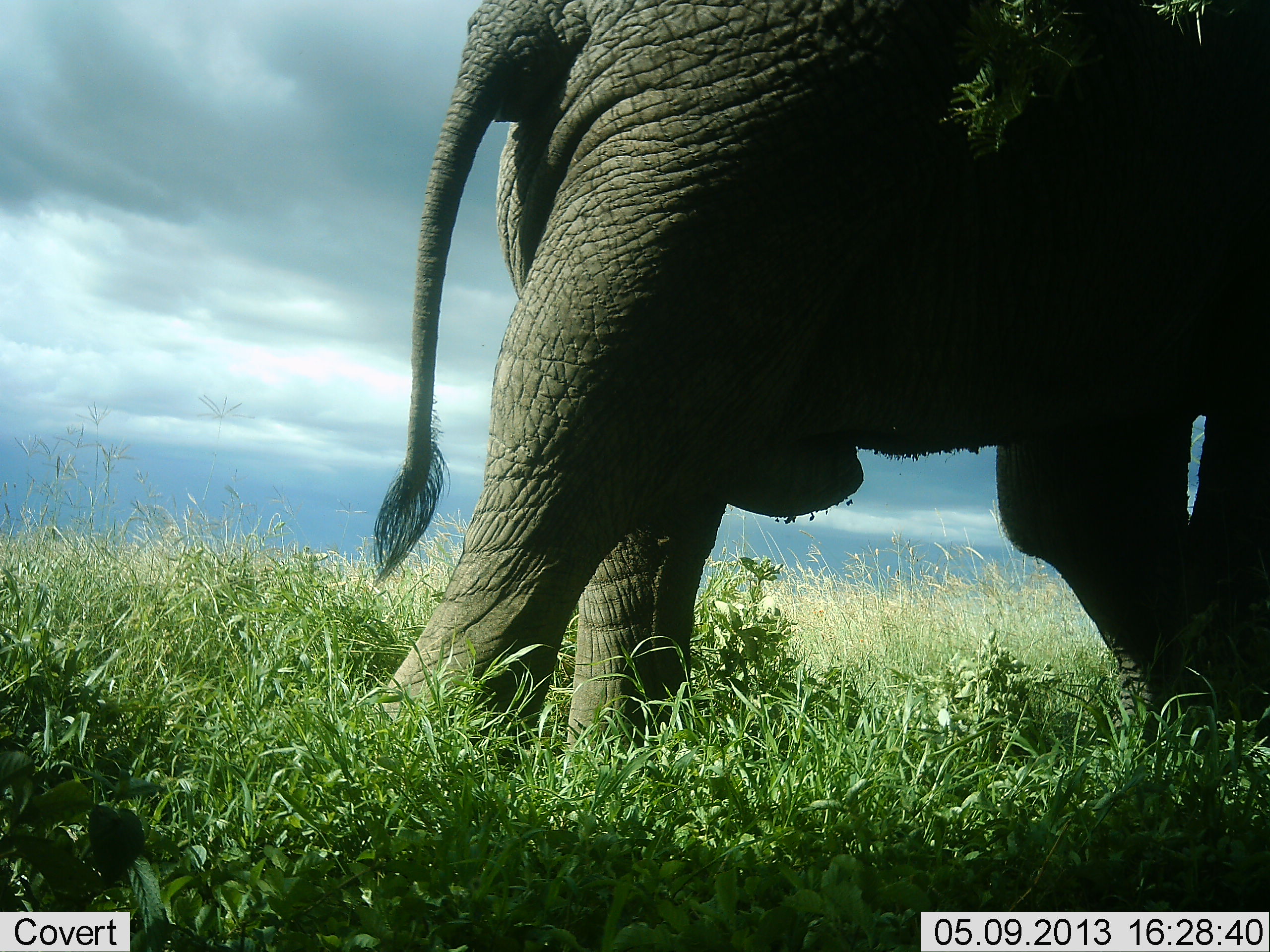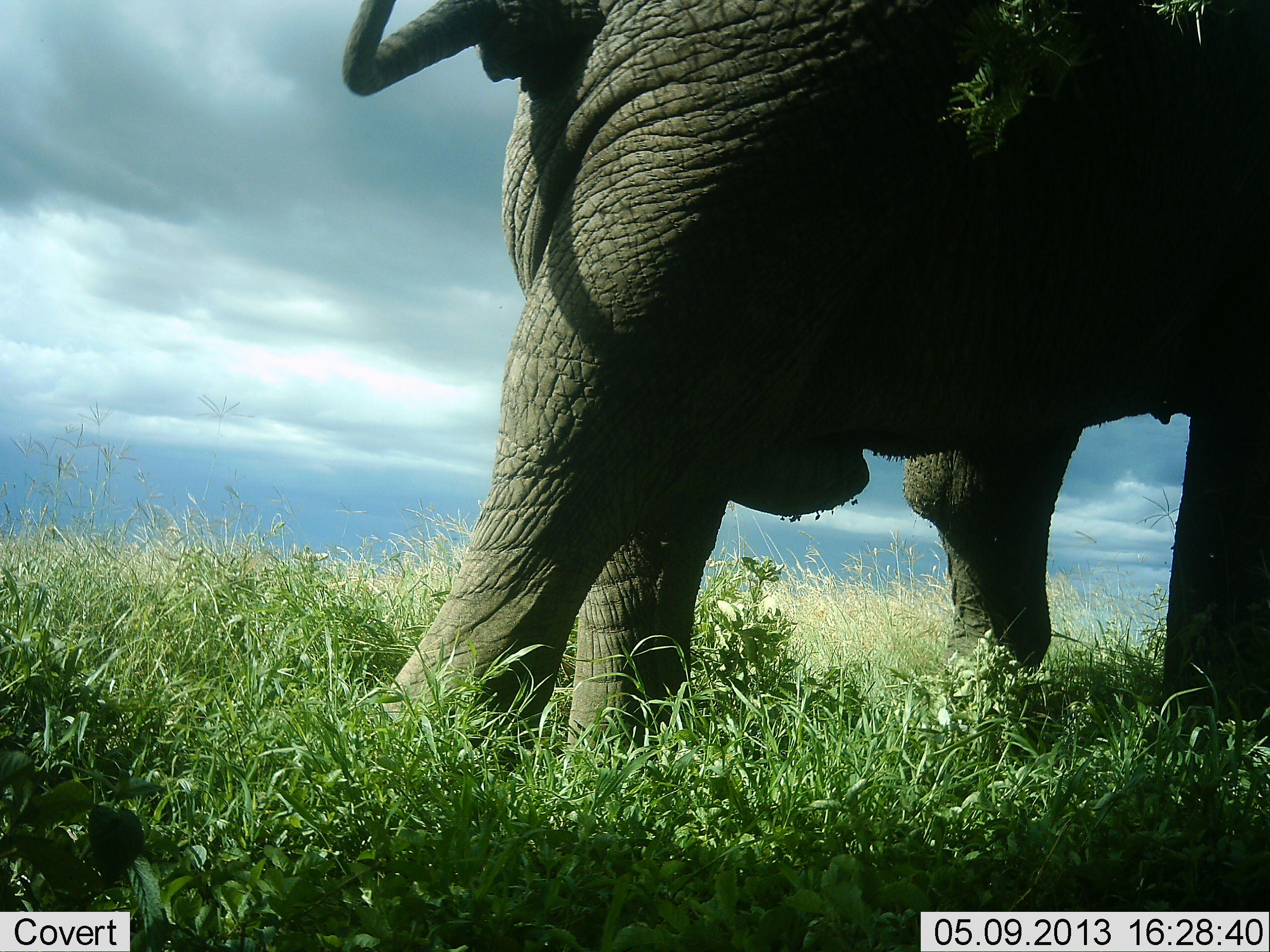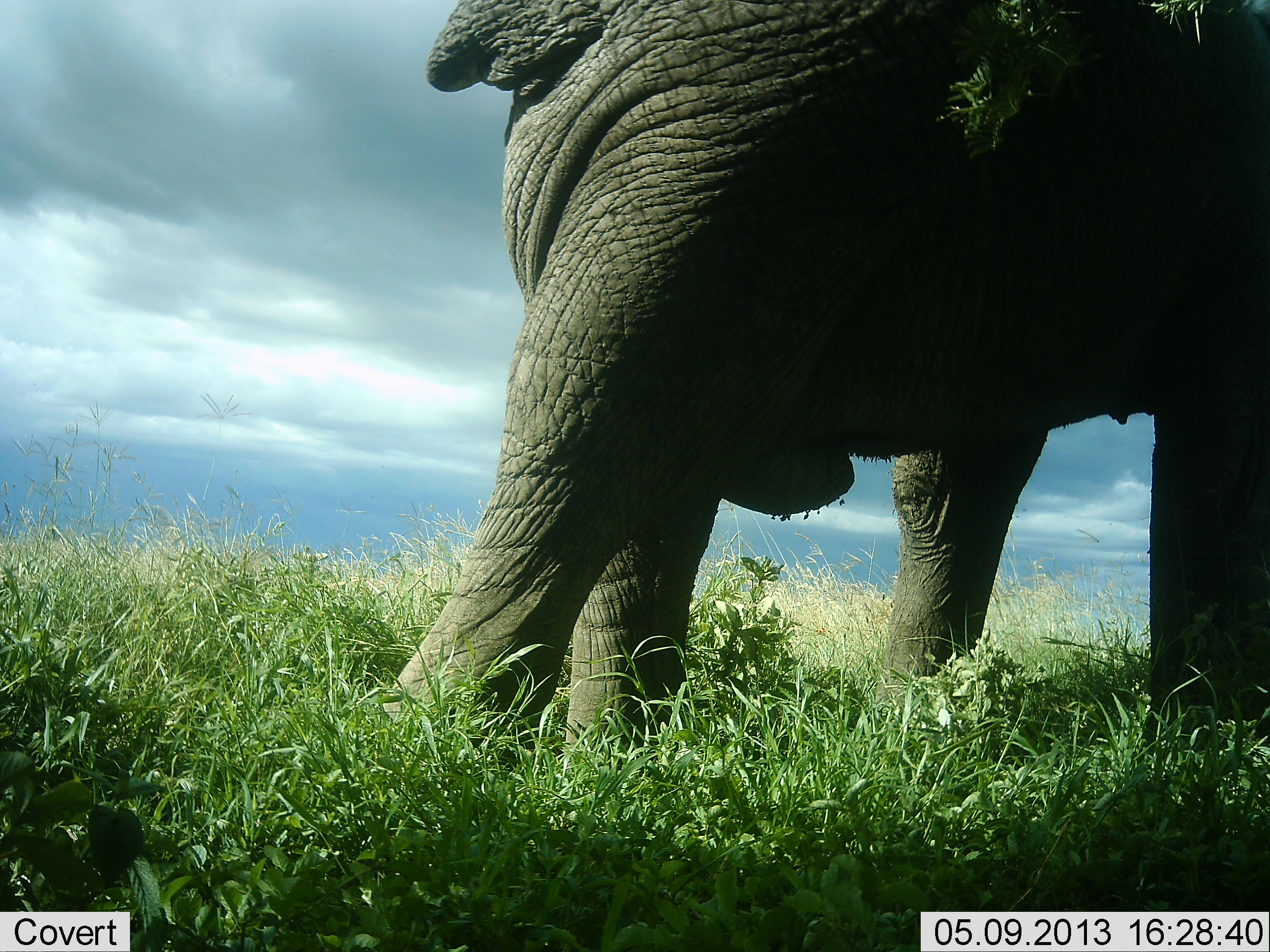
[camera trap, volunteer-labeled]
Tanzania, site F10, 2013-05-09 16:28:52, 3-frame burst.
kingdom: Animalia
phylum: Chordata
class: Mammalia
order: Proboscidea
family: Elephantidae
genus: Loxodonta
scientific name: Loxodonta africana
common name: african bush elephant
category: elephant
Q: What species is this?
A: Elephant (african bush elephant) (Loxodonta africana).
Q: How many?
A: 1.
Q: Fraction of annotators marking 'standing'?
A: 57%.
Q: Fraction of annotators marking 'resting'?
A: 0%.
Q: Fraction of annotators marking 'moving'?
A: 35%.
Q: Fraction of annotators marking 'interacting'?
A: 9%.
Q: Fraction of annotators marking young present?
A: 0%.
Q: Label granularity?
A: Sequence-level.